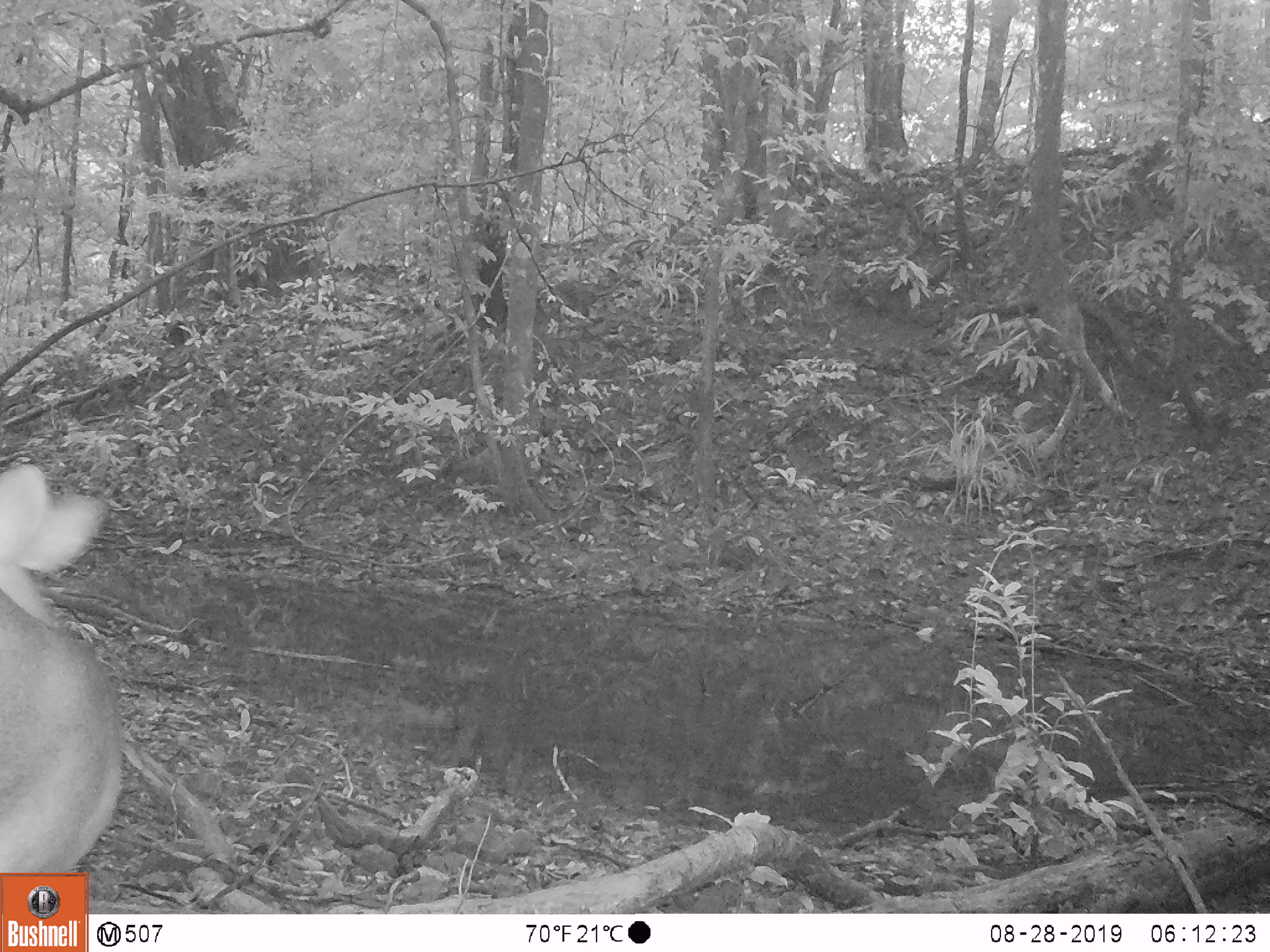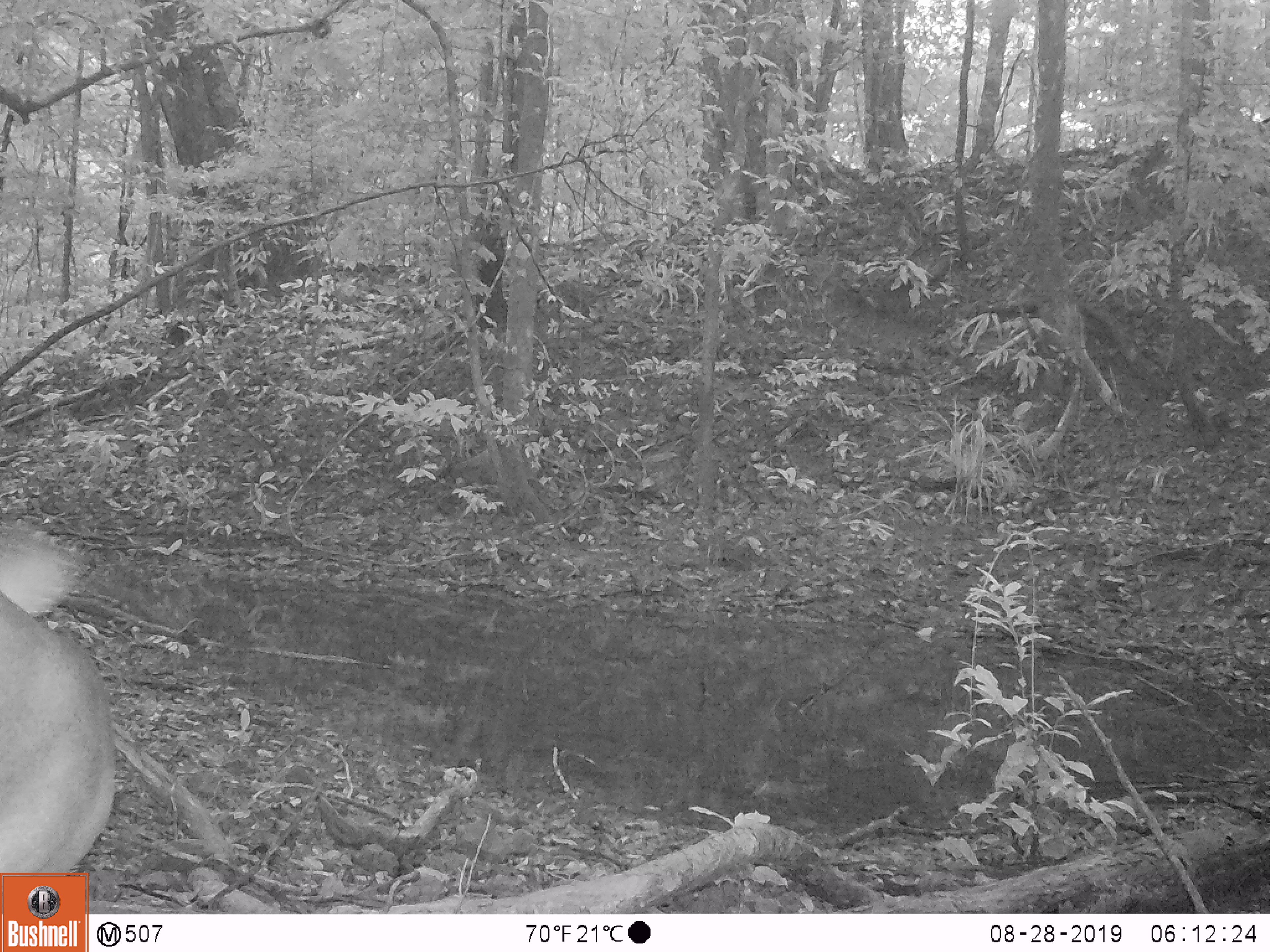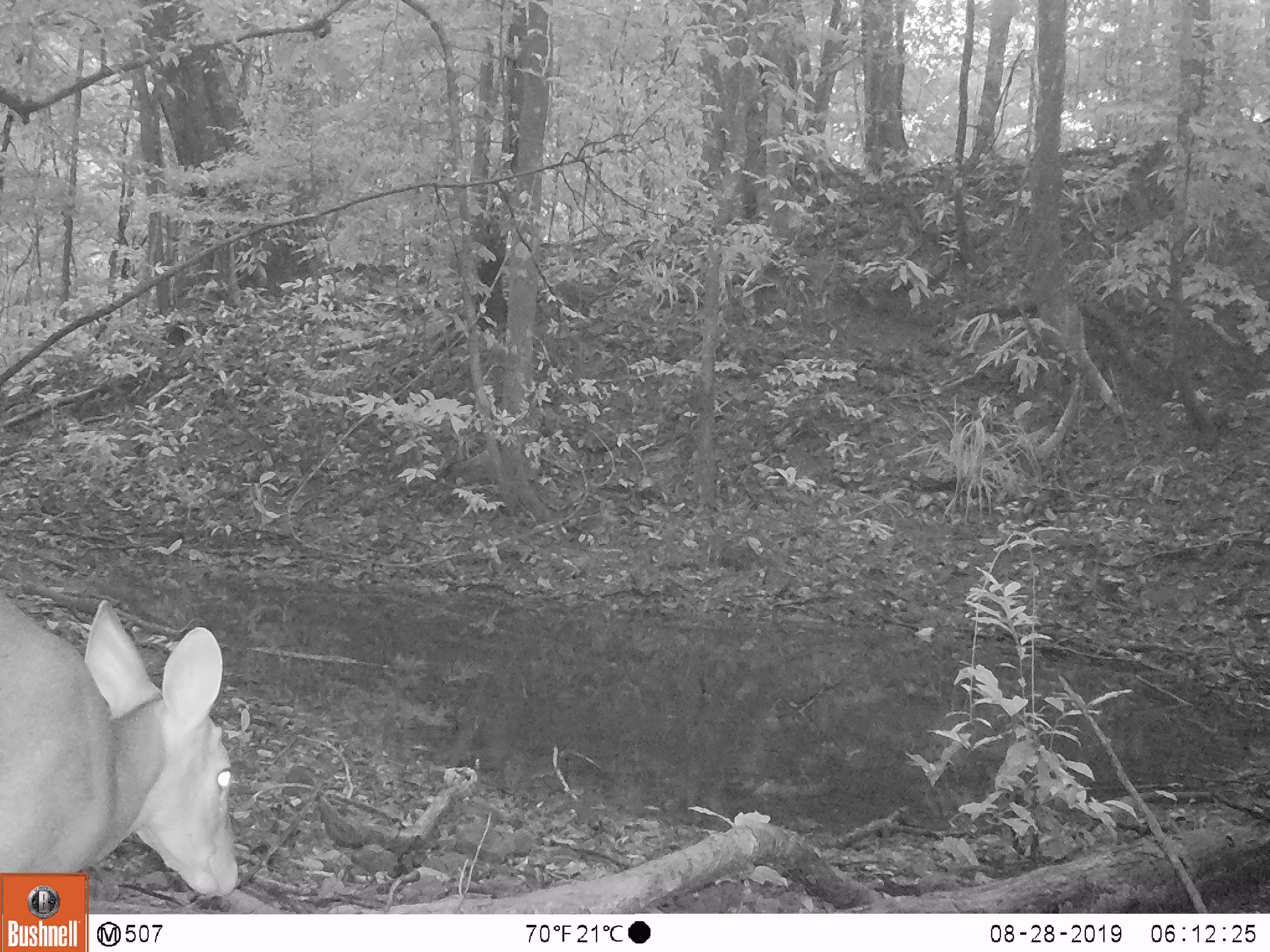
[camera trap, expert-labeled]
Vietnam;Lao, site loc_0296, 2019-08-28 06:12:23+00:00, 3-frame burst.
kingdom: Animalia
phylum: Chordata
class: Mammalia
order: Artiodactyla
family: Cervidae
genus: Muntiacus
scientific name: Muntiacus vuquangensis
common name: large-antlered muntjac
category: large antlered muntjac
Large antlered muntjac (large-antlered muntjac) (Muntiacus vuquangensis). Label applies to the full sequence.